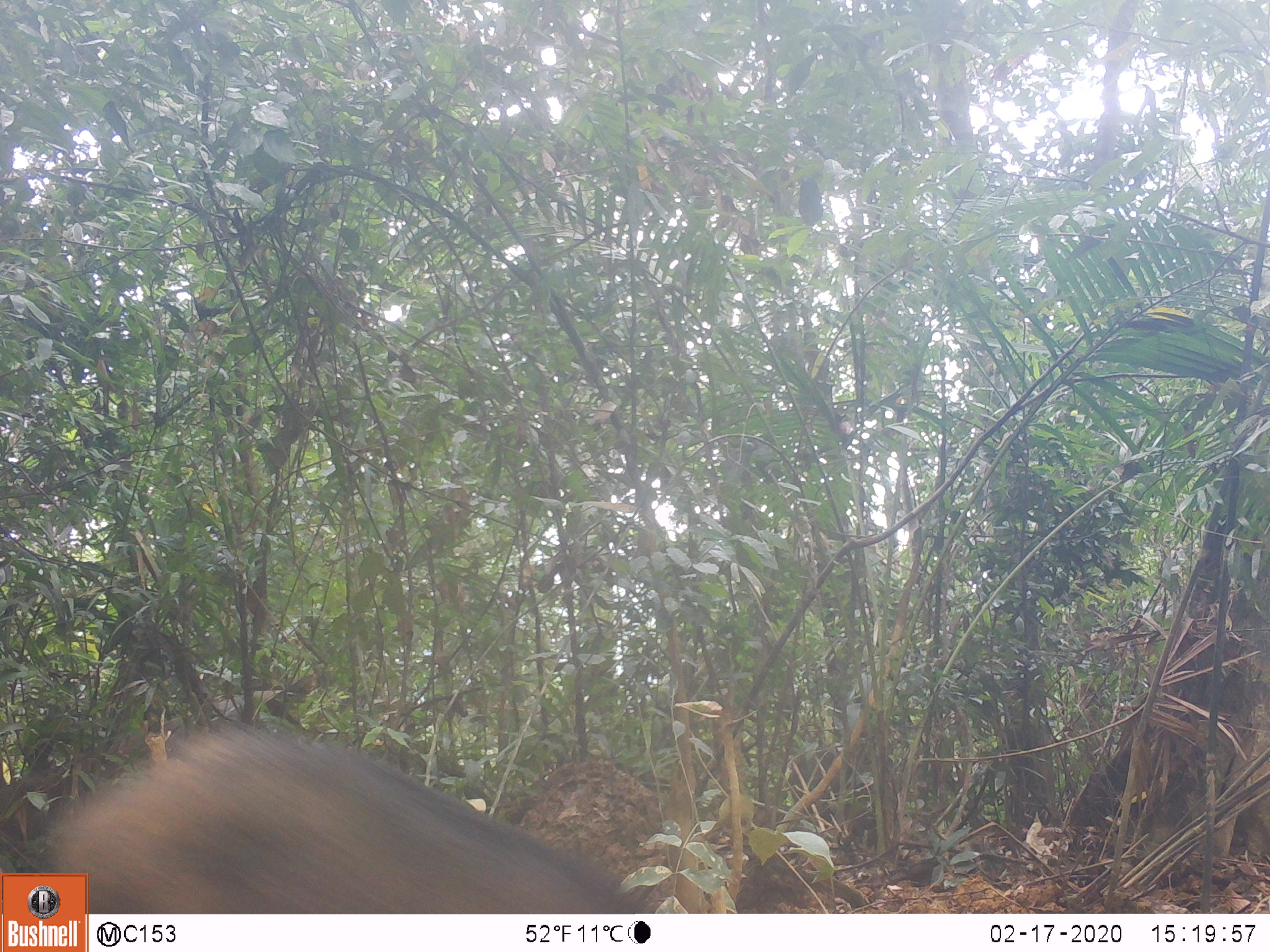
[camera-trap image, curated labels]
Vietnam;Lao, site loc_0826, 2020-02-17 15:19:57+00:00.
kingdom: Animalia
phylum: Chordata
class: Mammalia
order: Artiodactyla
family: Suidae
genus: Sus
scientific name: Sus scrofa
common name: eurasian wild pig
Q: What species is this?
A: Eurasian wild pig (Sus scrofa).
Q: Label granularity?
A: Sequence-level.